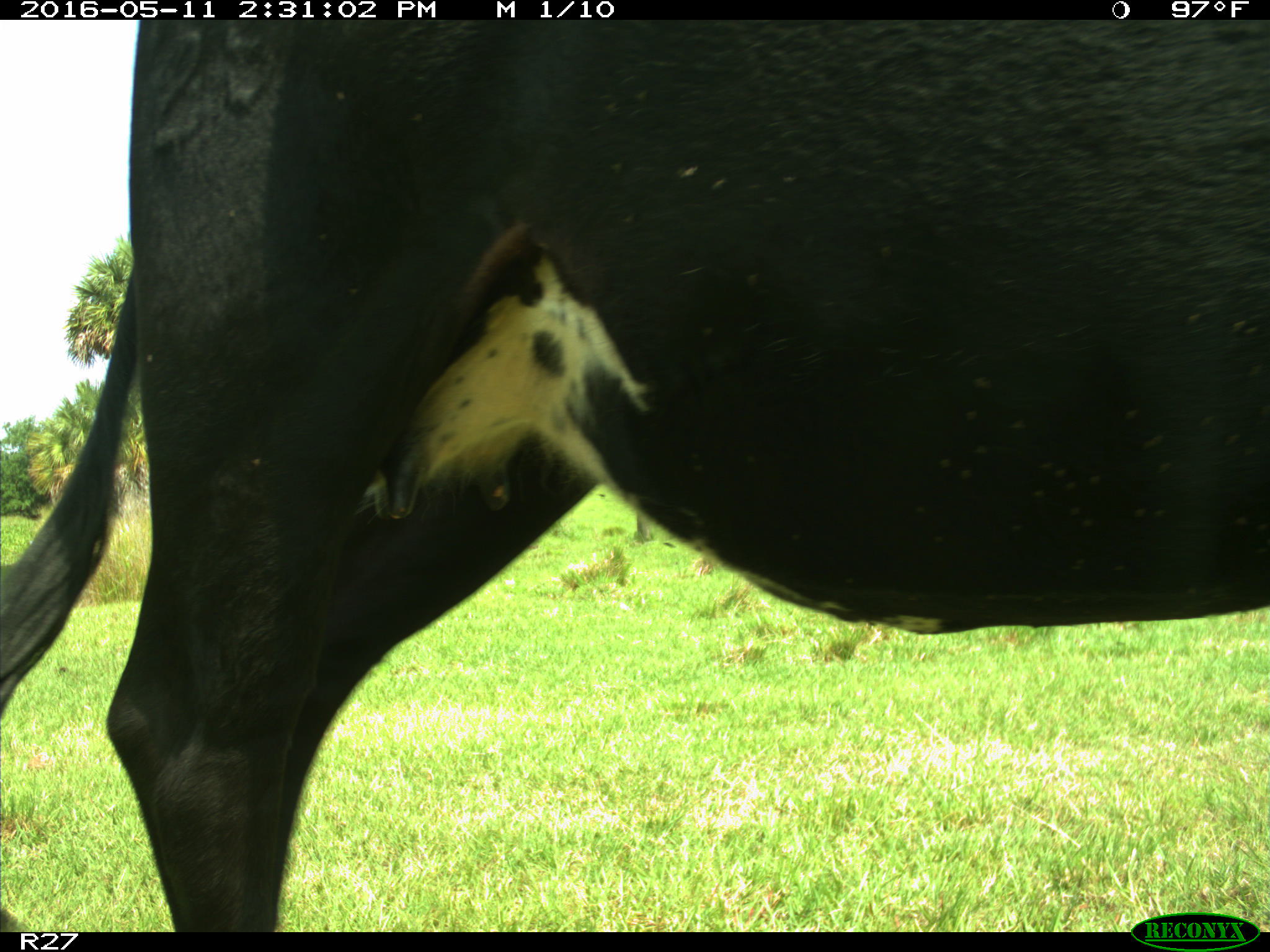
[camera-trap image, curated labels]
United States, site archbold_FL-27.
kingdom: Animalia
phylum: Chordata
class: Mammalia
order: Artiodactyla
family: Bovidae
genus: Bos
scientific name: Bos taurus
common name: domestic cow